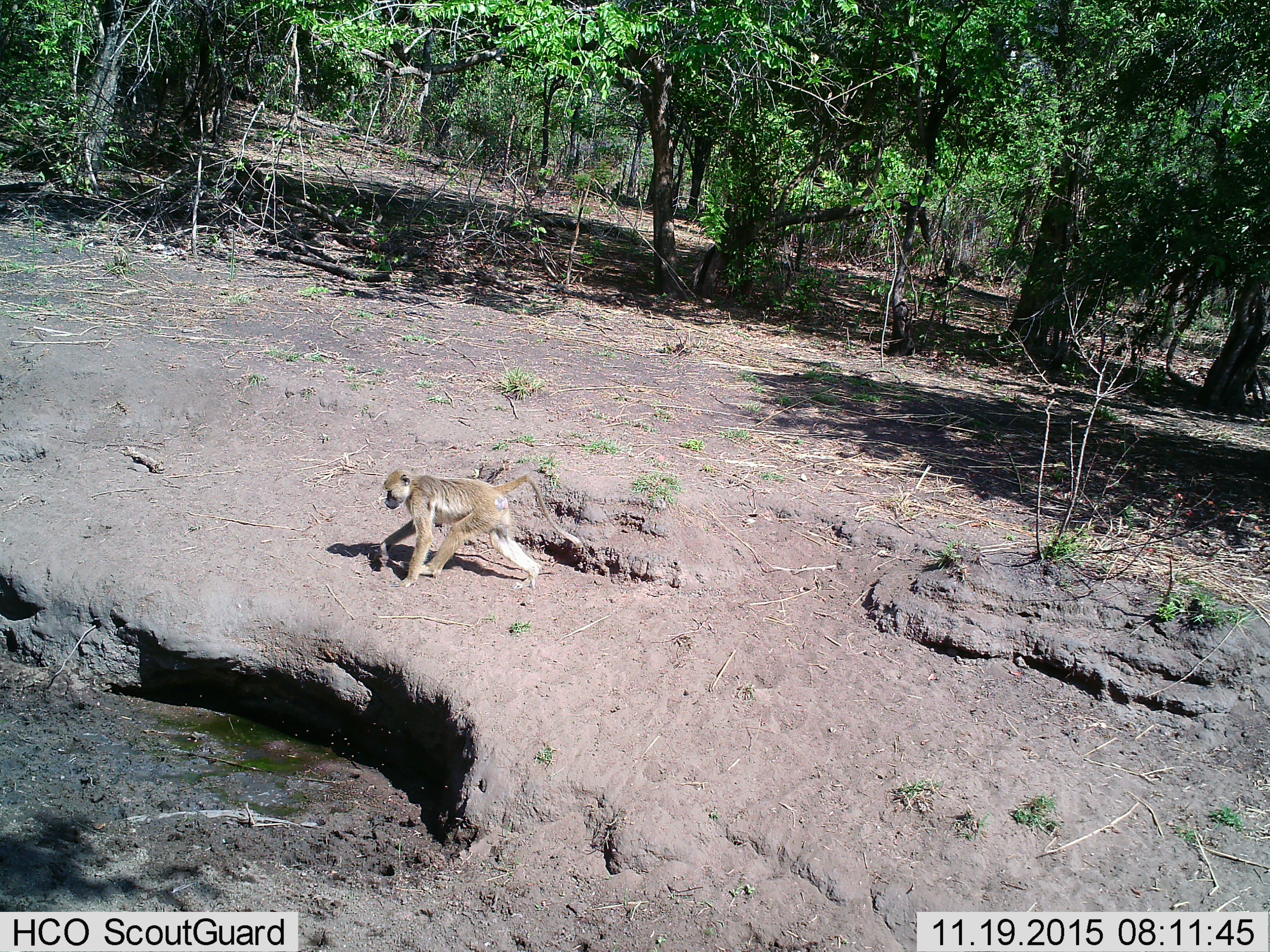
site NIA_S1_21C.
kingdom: Animalia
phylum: Chordata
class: Mammalia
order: Primates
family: Cercopithecidae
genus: Papio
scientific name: Papio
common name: baboon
Baboon (Papio), count 1. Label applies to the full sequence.